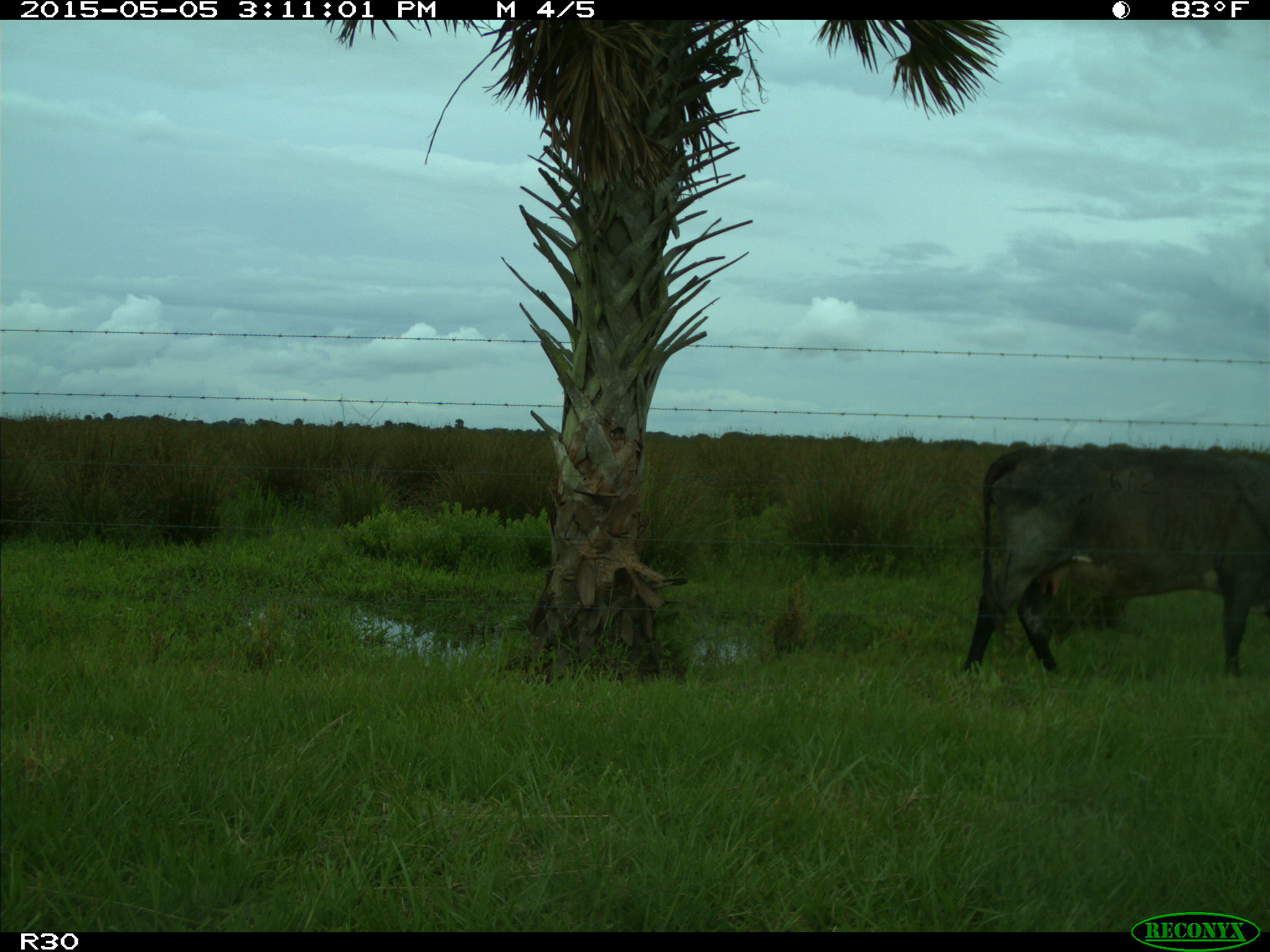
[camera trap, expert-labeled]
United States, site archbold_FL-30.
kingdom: Animalia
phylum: Chordata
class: Mammalia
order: Artiodactyla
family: Bovidae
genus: Bos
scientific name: Bos taurus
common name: domestic cow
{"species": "Bos taurus (domestic cow)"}